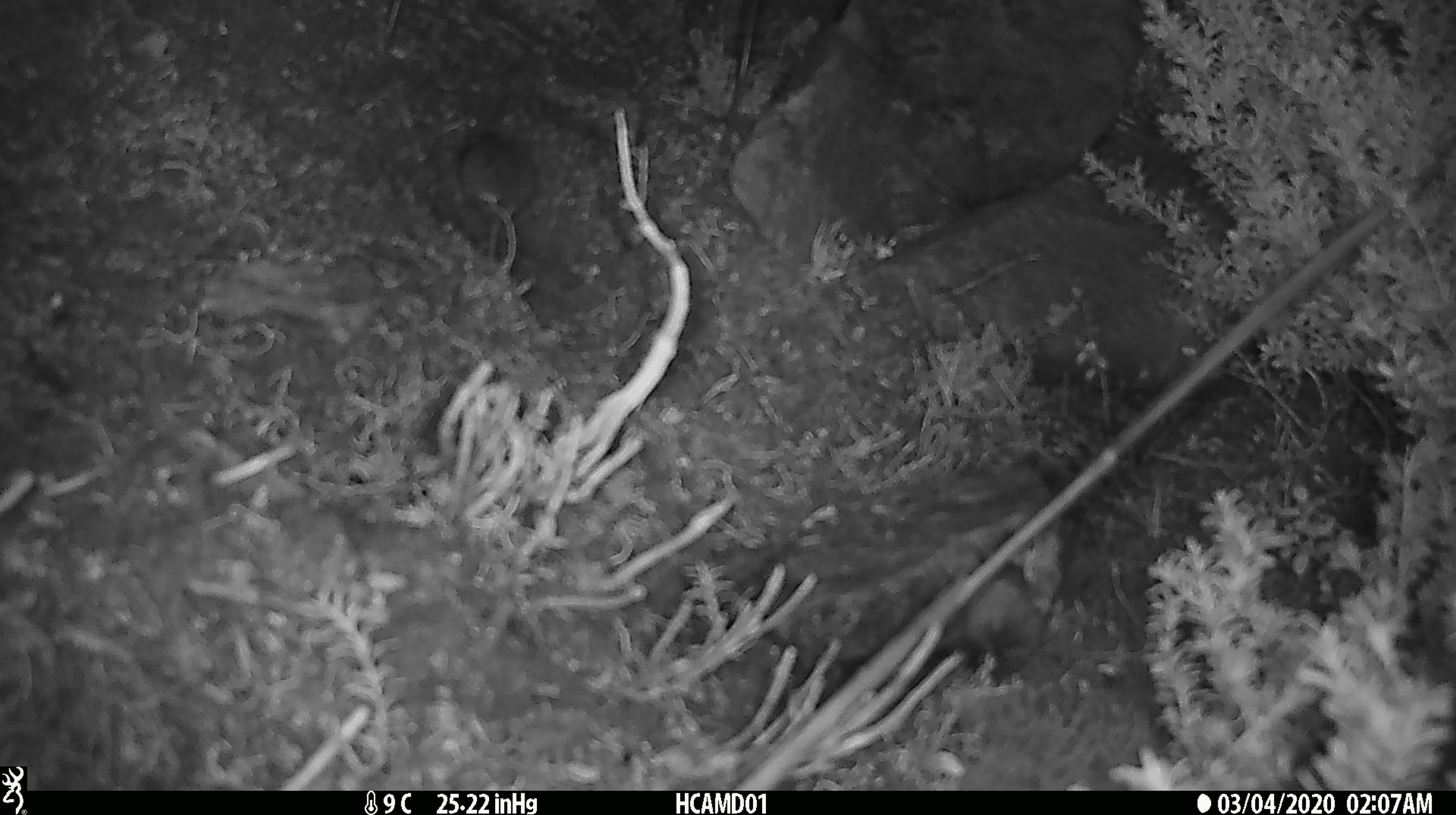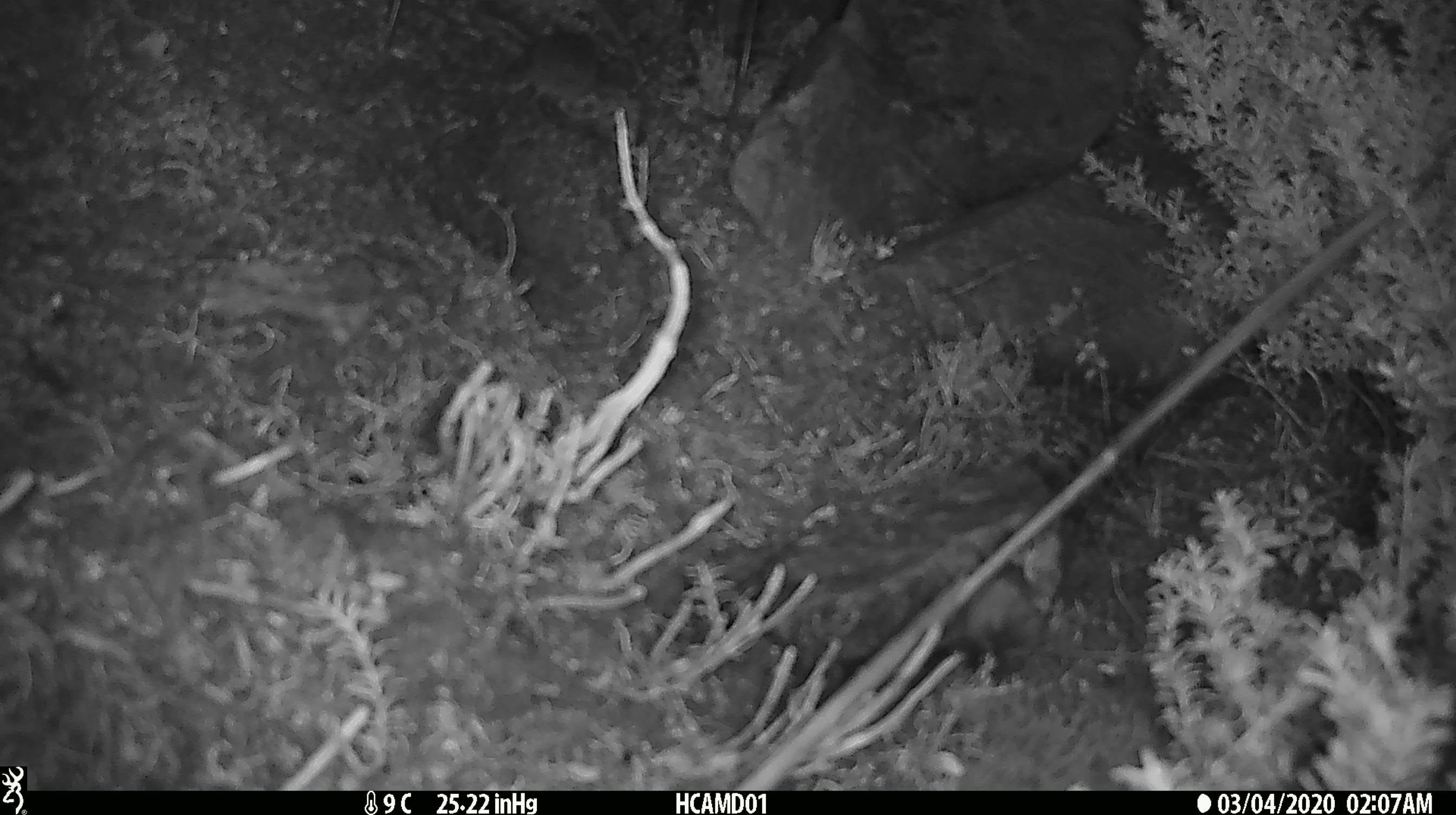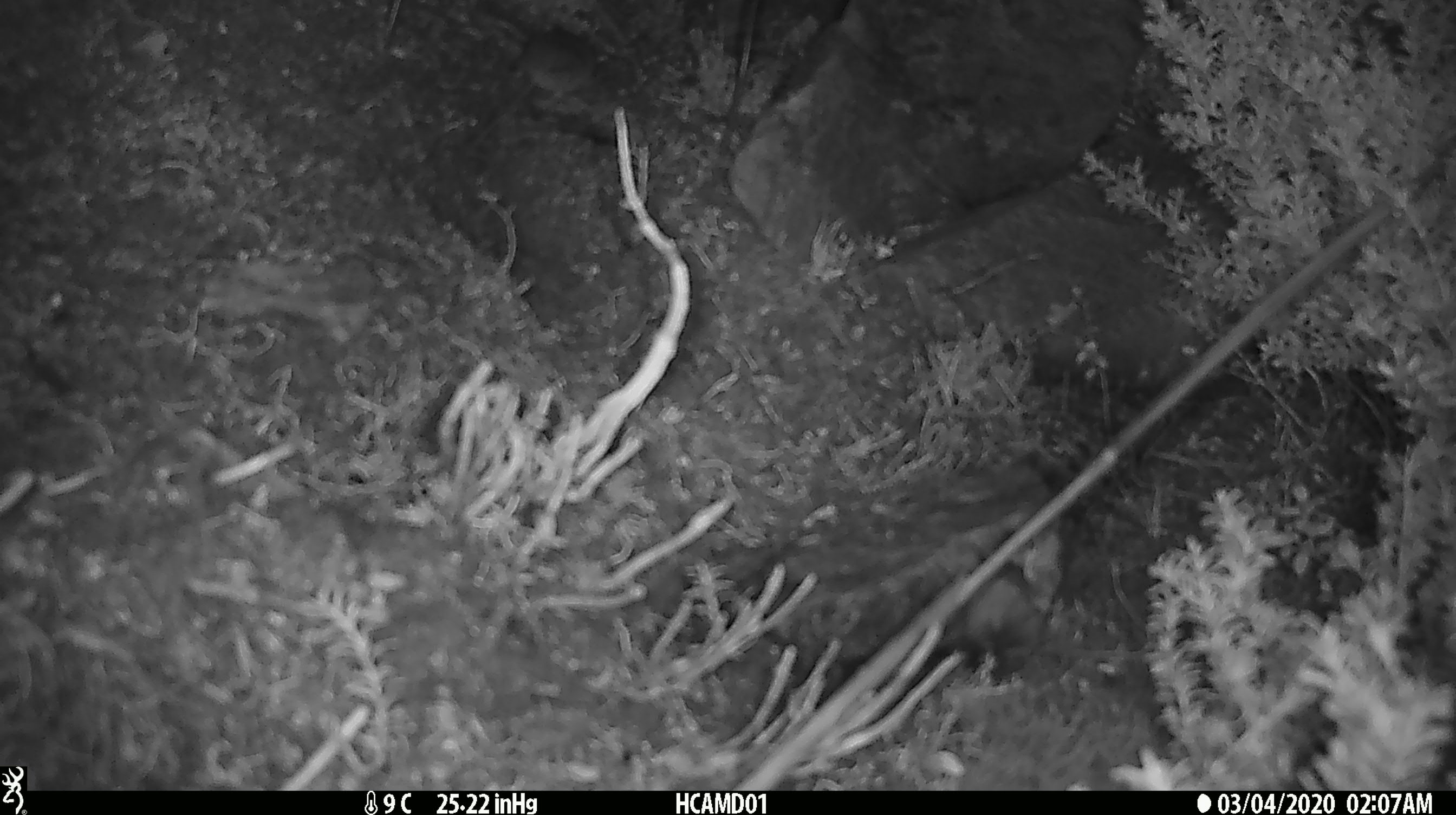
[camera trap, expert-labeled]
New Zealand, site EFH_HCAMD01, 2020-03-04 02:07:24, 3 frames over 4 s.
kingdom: Animalia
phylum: Chordata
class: Mammalia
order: Rodentia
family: Muridae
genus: Mus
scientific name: Mus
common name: mouse